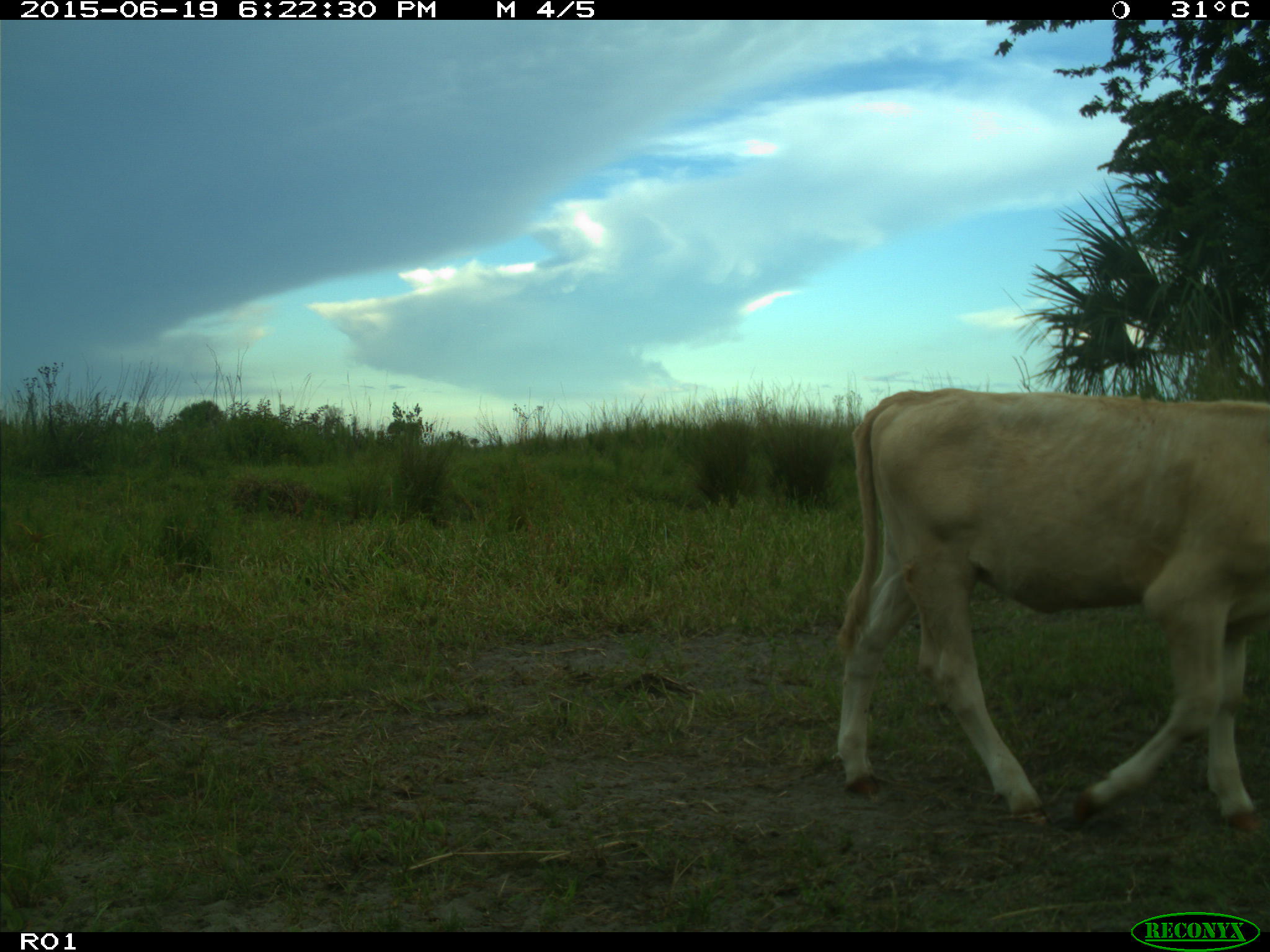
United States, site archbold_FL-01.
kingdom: Animalia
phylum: Chordata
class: Mammalia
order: Artiodactyla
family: Bovidae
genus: Bos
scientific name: Bos taurus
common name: domestic cow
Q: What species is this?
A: Bos taurus (domestic cow).